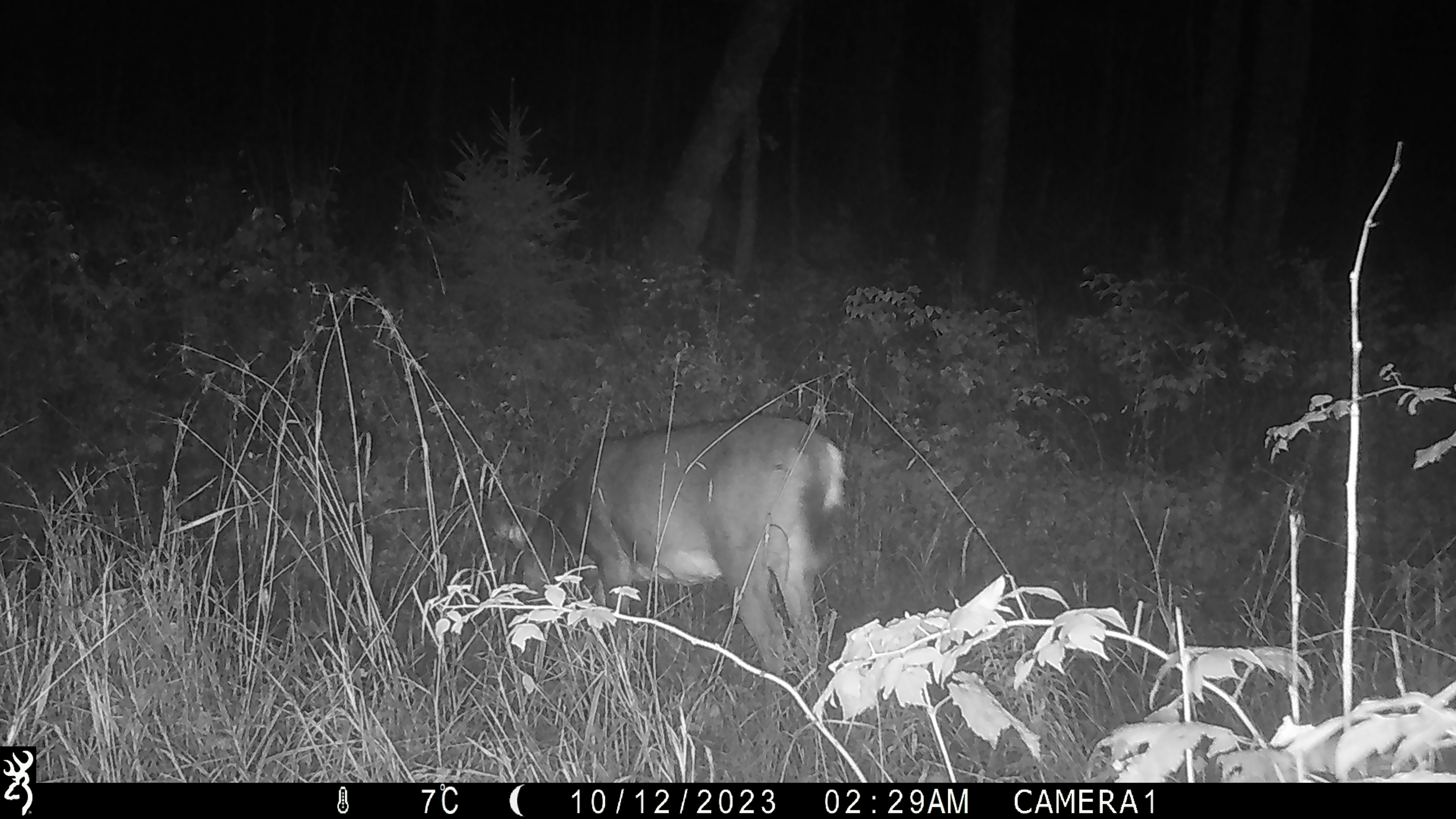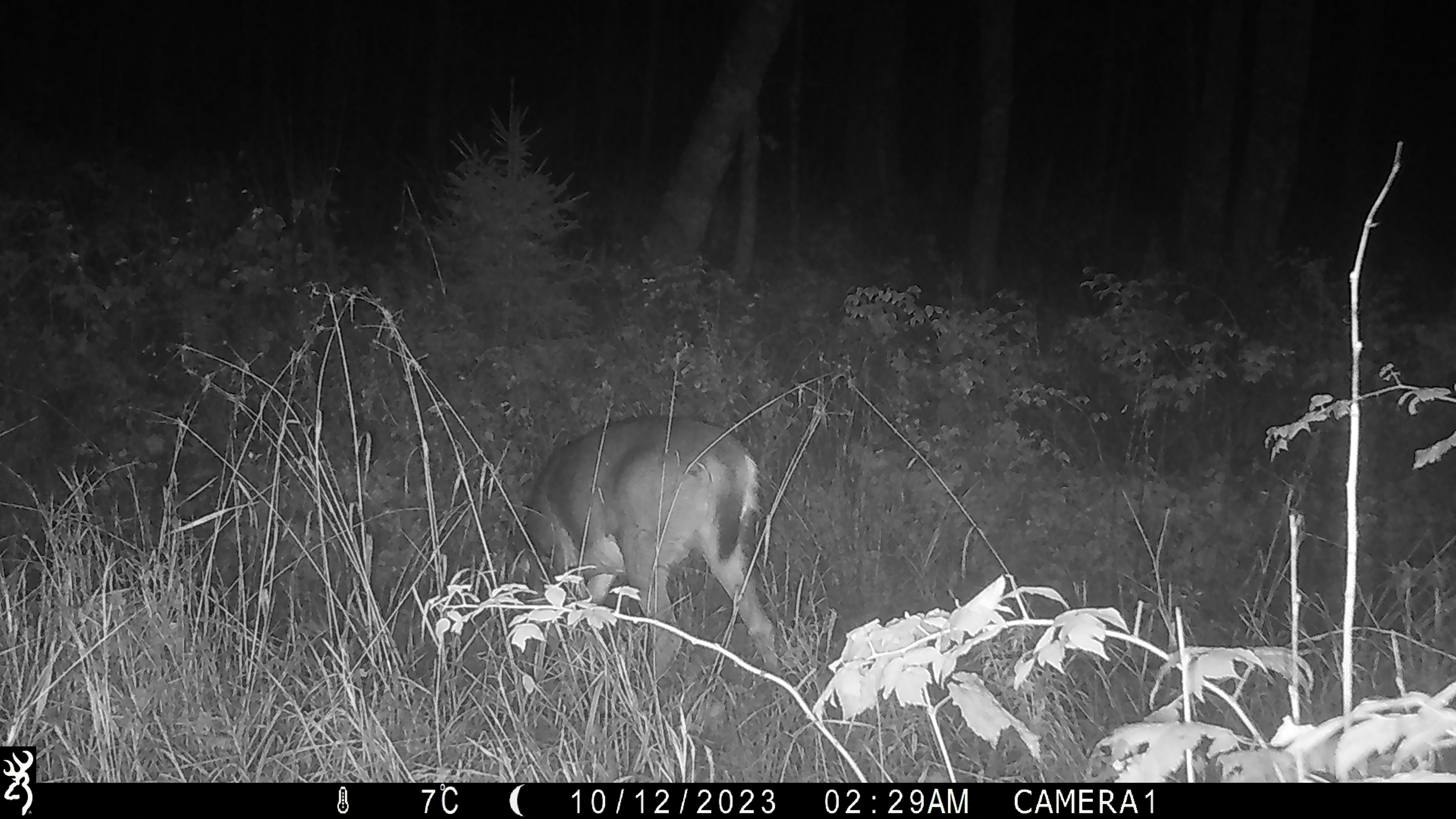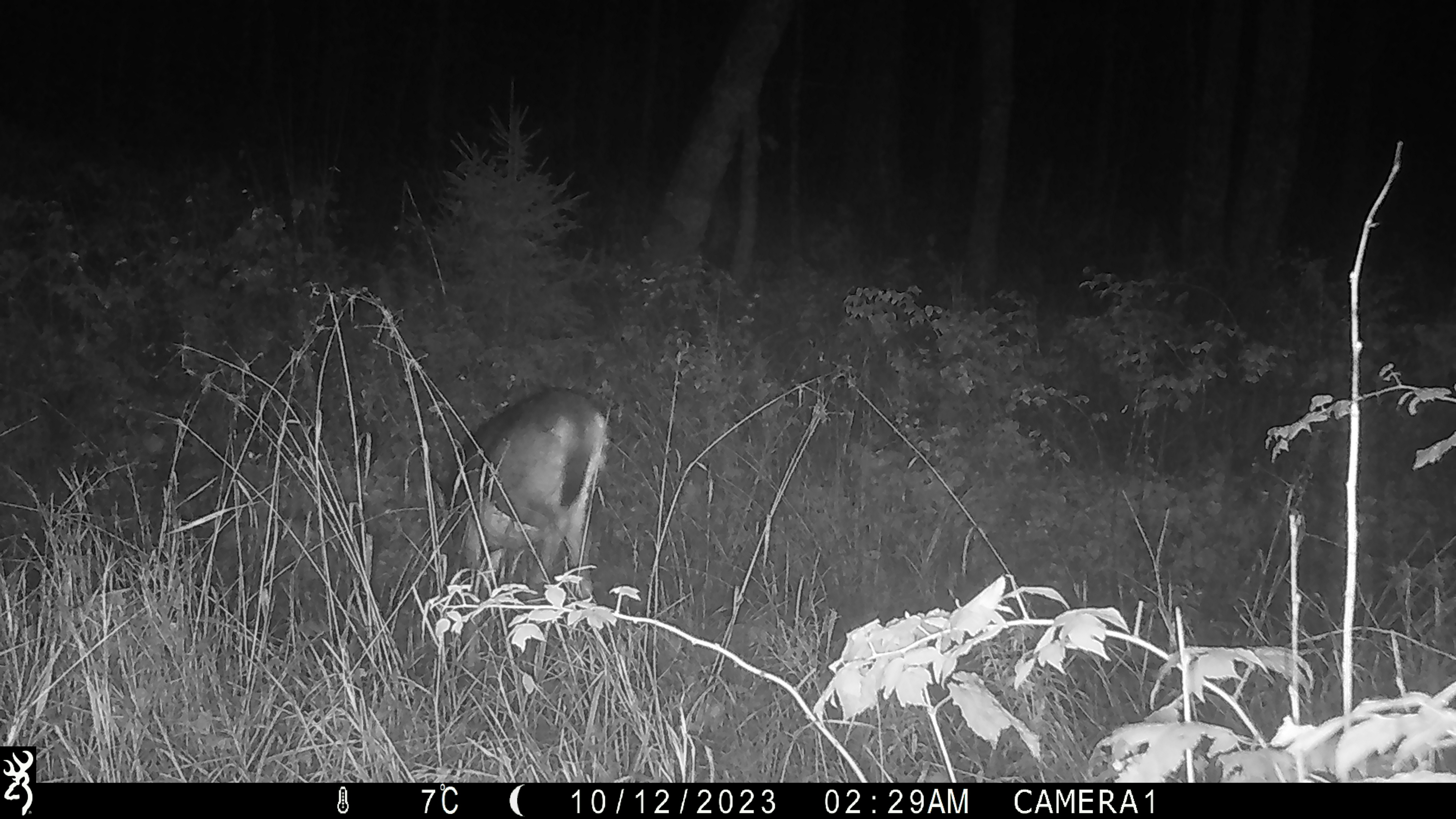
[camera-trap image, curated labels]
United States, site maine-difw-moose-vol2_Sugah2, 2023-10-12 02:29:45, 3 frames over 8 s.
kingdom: Animalia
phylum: Chordata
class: Mammalia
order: Artiodactyla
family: Cervidae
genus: Odocoileus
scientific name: Odocoileus virginianus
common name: white-tailed deer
White-tailed deer (Odocoileus virginianus).